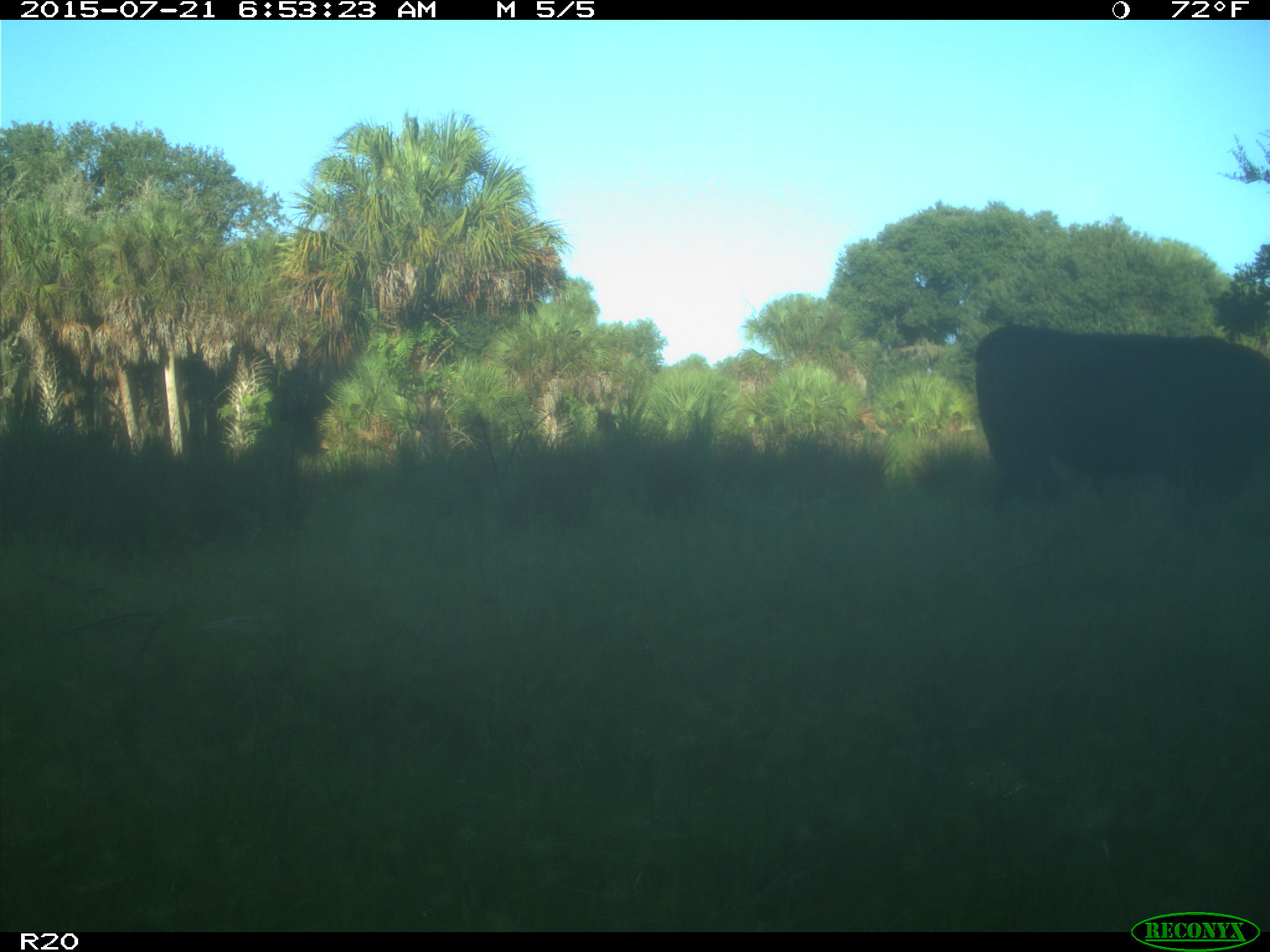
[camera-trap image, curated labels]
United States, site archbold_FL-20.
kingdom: Animalia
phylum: Chordata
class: Mammalia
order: Artiodactyla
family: Bovidae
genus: Bos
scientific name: Bos taurus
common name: domestic cow